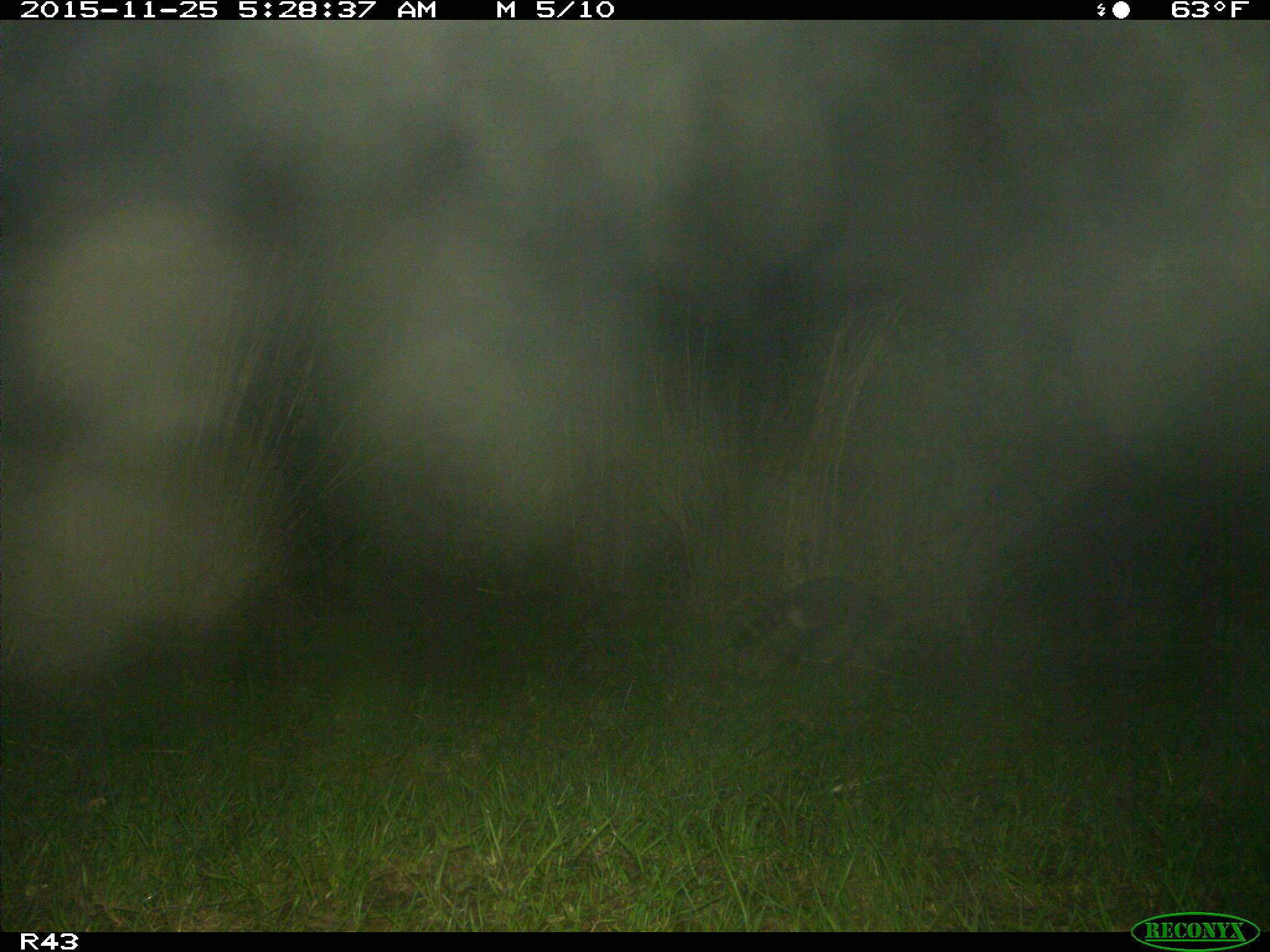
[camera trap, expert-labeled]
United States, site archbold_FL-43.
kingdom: Animalia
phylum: Chordata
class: Mammalia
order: Carnivora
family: Procyonidae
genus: Procyon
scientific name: Procyon lotor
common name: common raccoon